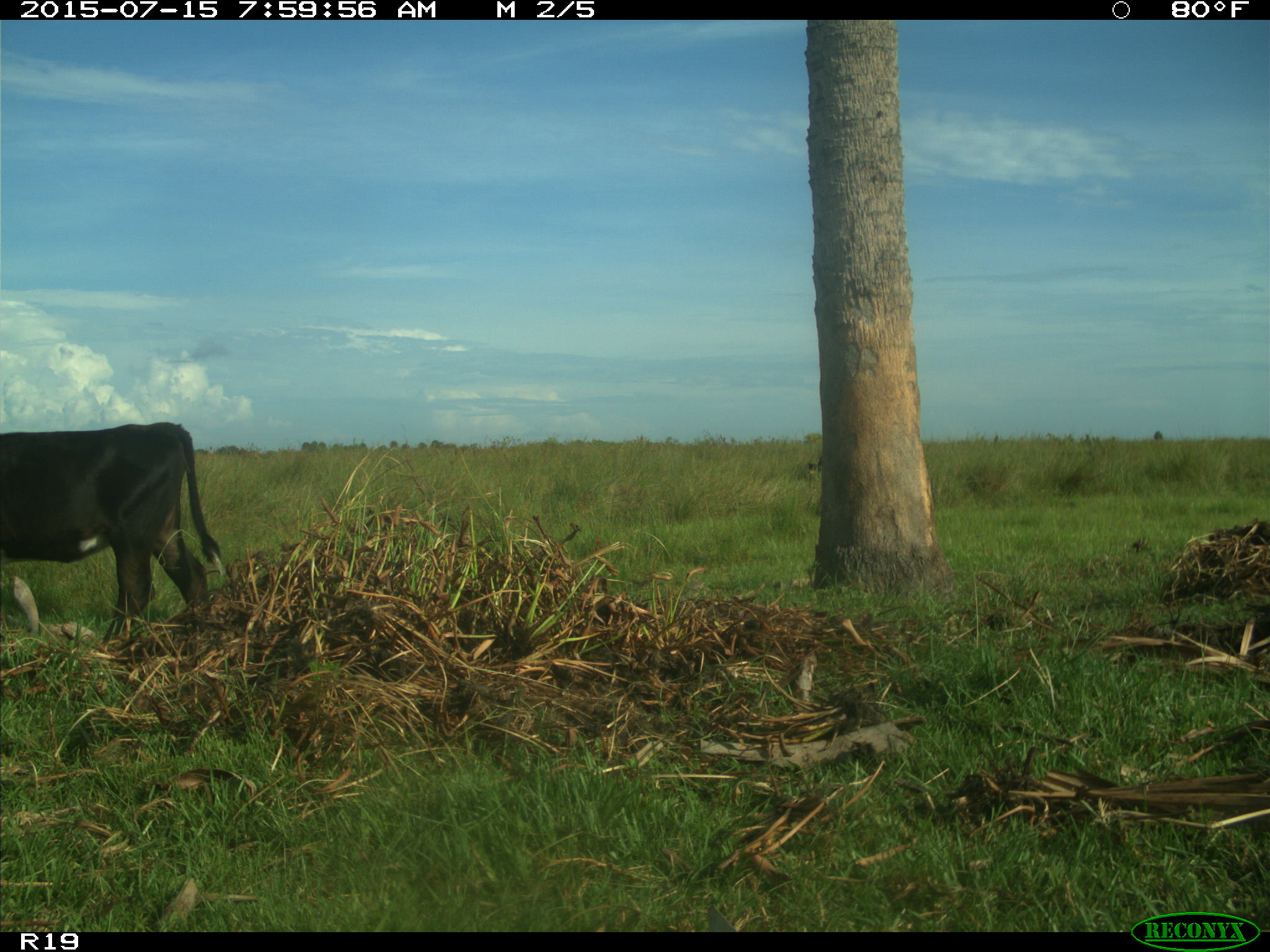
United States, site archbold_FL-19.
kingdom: Animalia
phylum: Chordata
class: Mammalia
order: Artiodactyla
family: Bovidae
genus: Bos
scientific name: Bos taurus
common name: domestic cow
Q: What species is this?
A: Bos taurus (domestic cow).